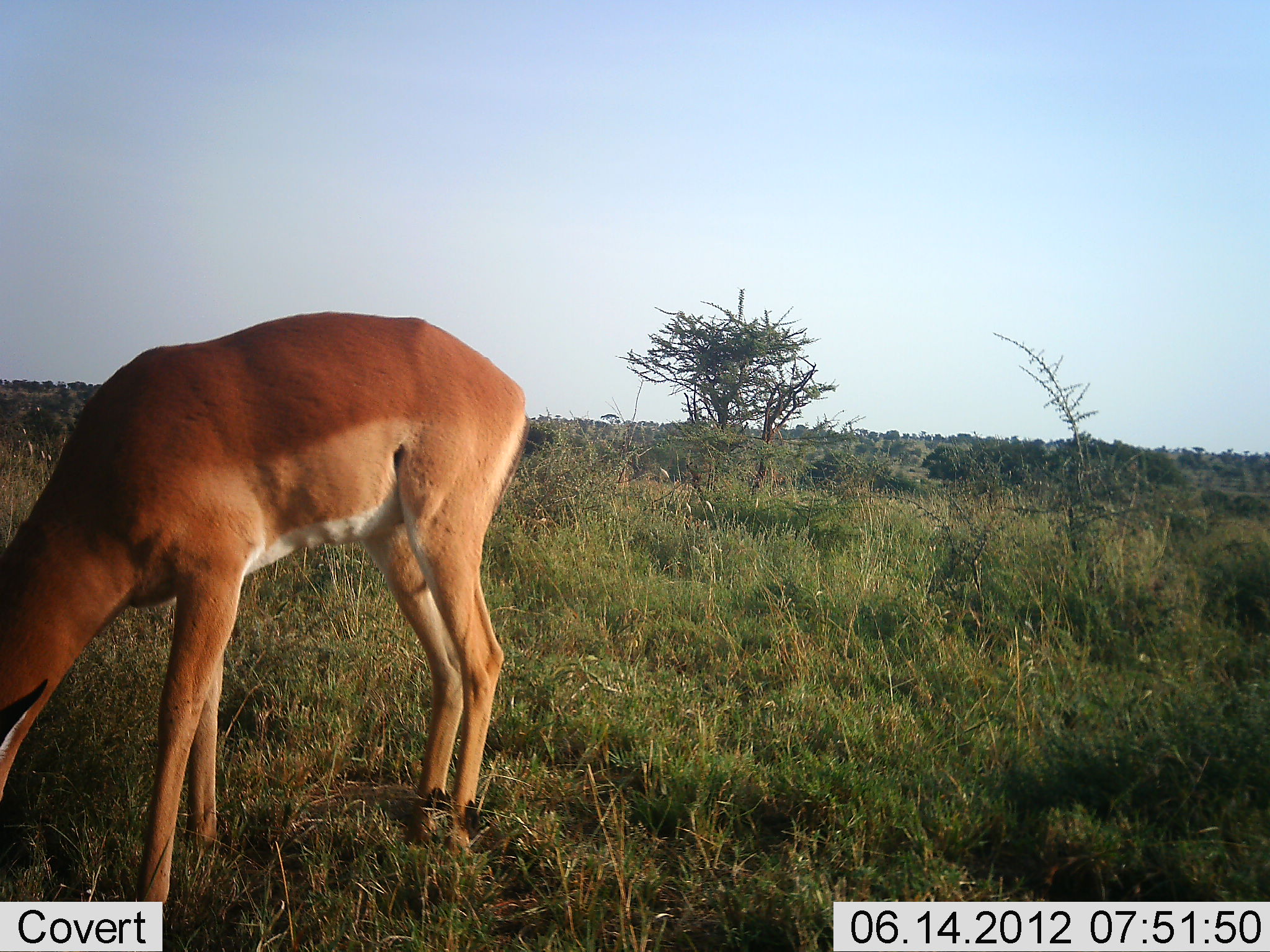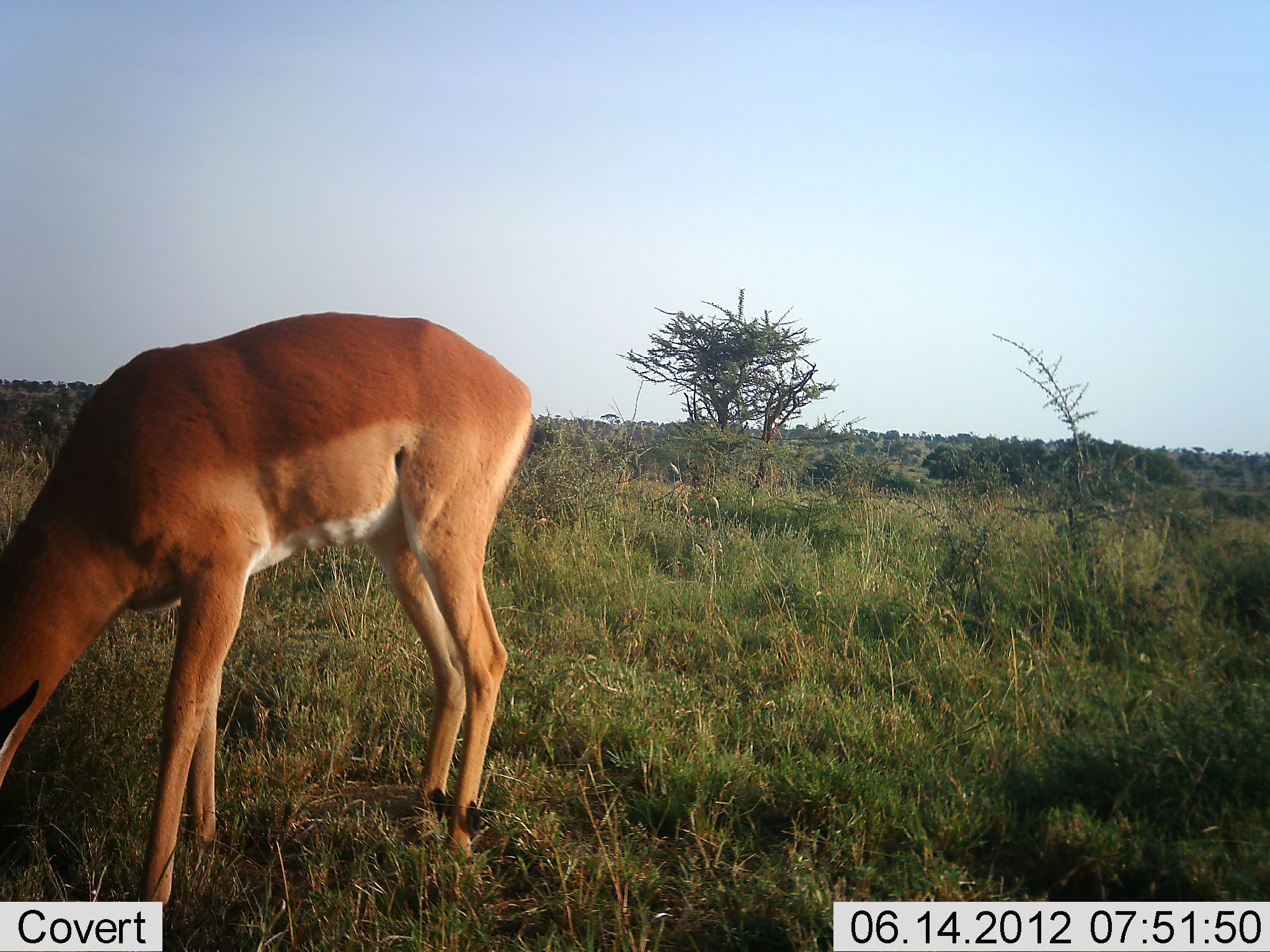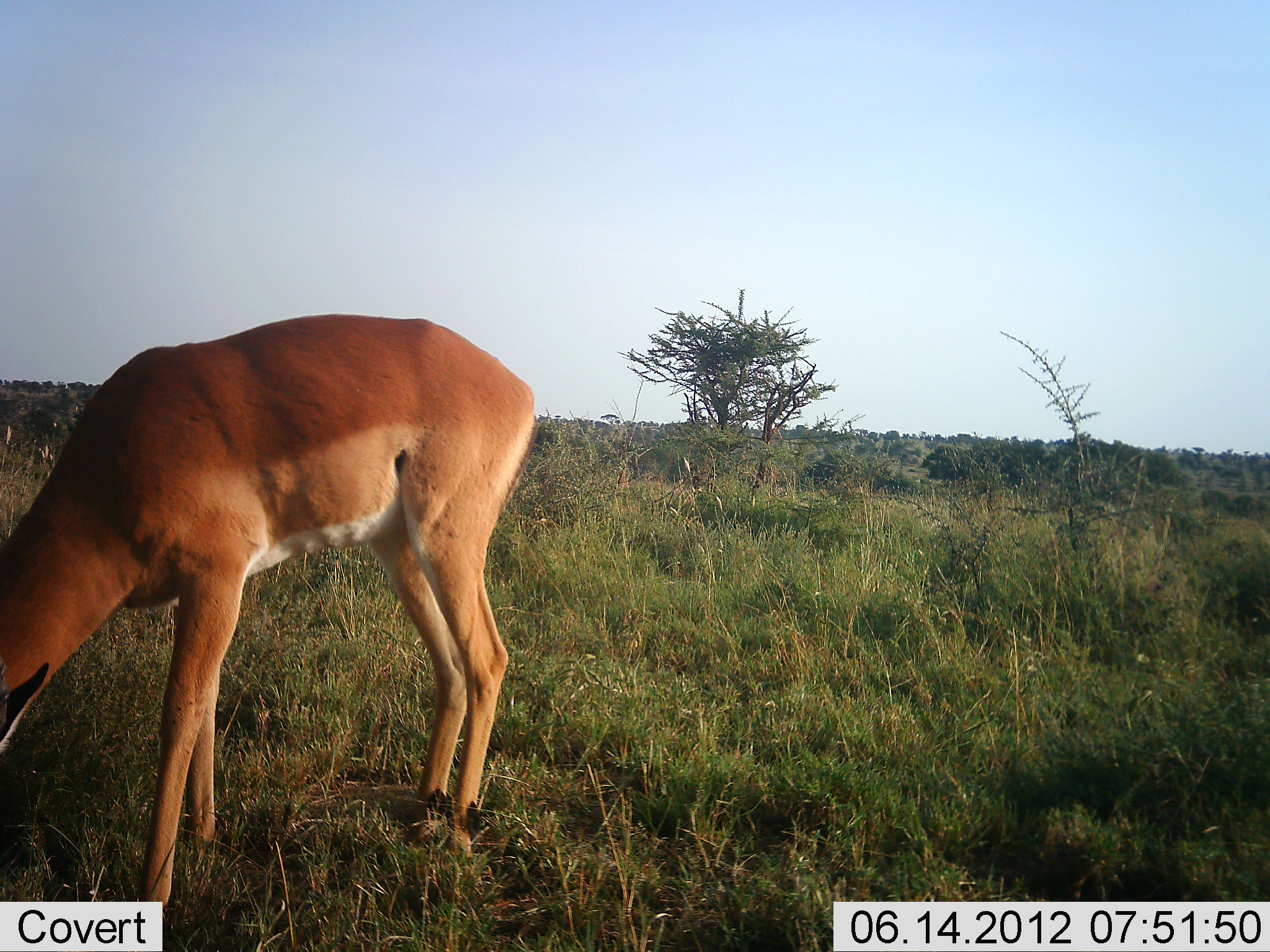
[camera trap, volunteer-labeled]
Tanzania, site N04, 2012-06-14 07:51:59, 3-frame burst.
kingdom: Animalia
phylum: Chordata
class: Mammalia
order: Artiodactyla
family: Bovidae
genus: Aepyceros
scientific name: Aepyceros melampus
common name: impala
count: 1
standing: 20%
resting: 0%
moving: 10%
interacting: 0%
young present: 0%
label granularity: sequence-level